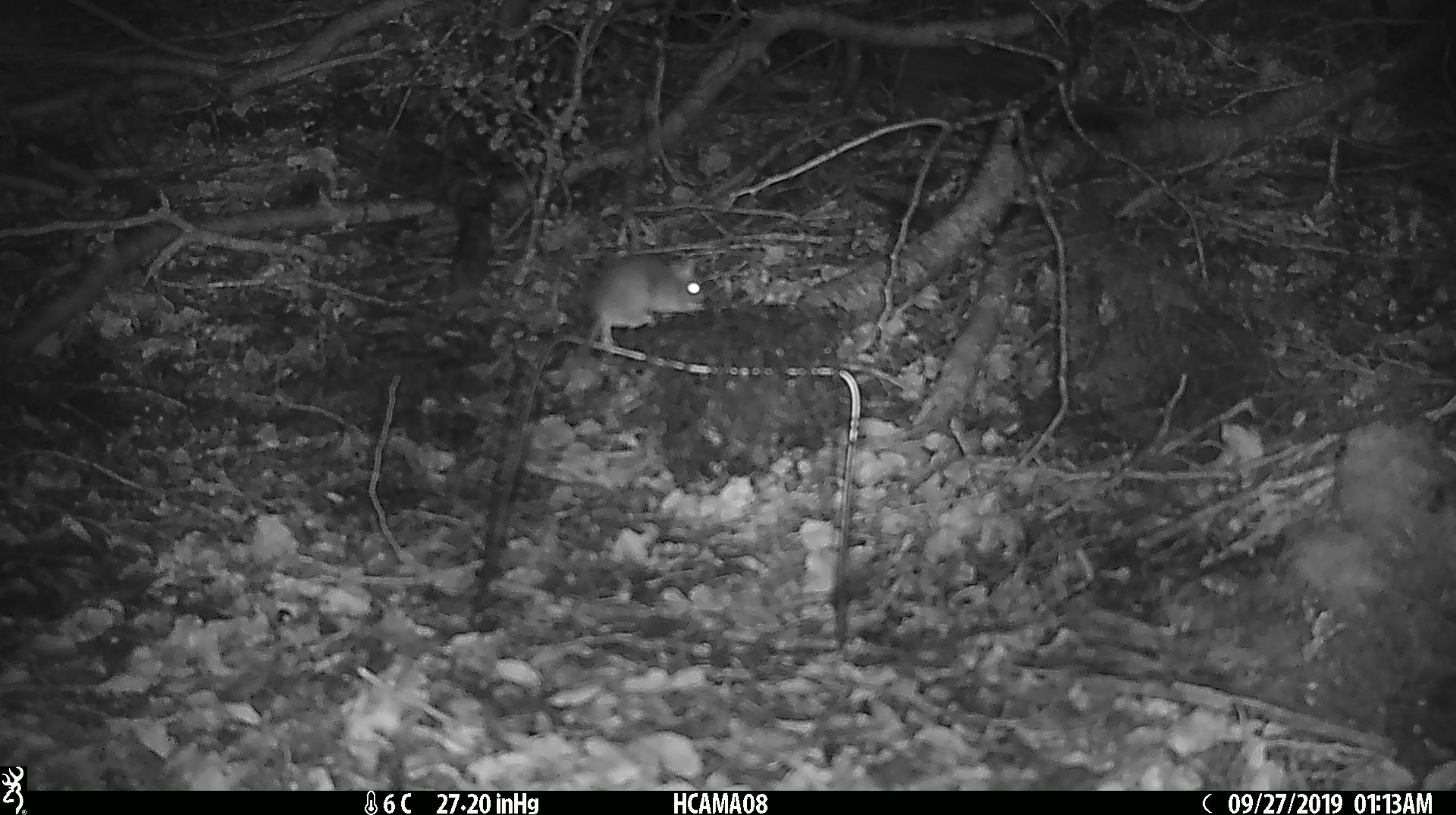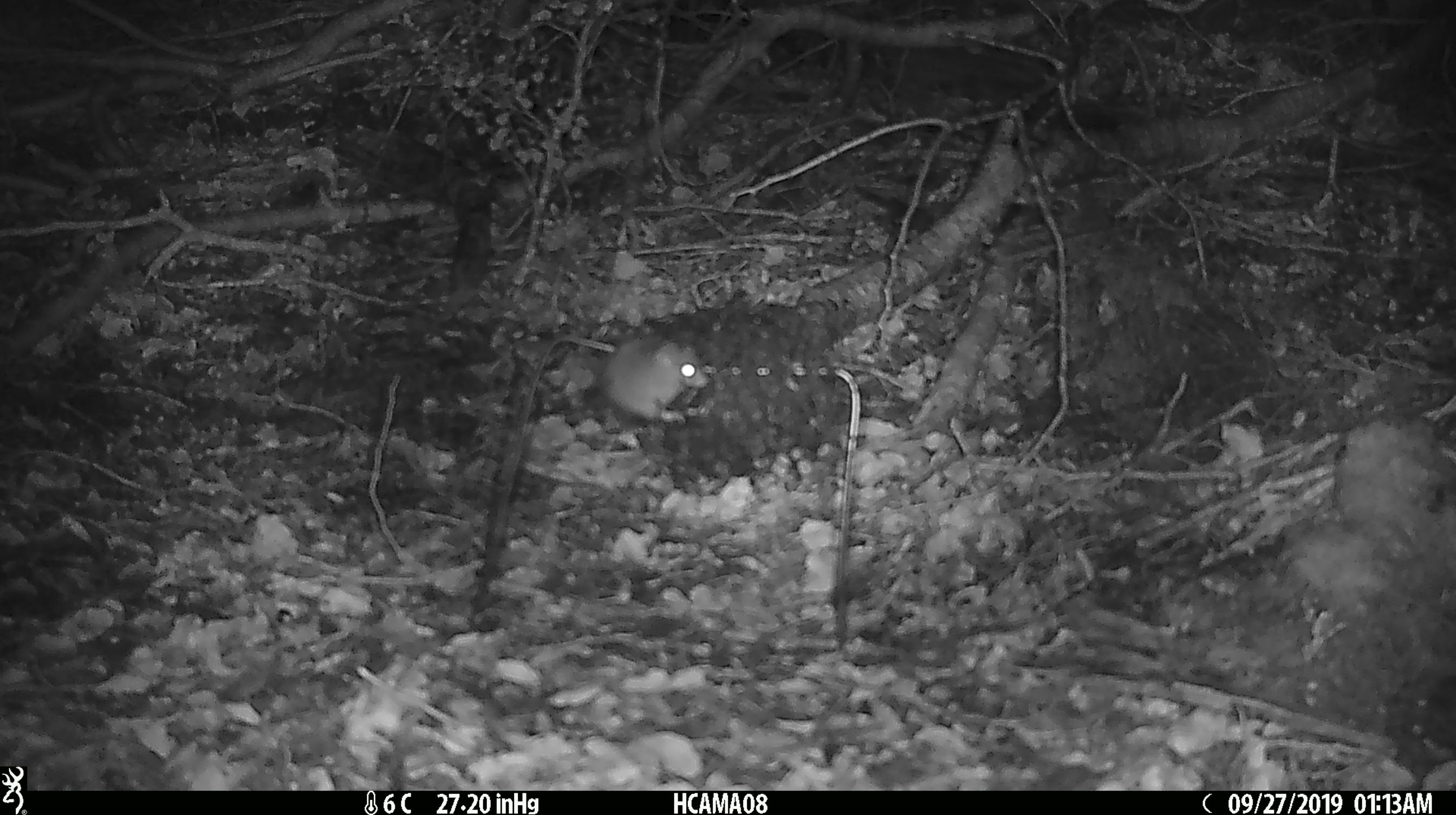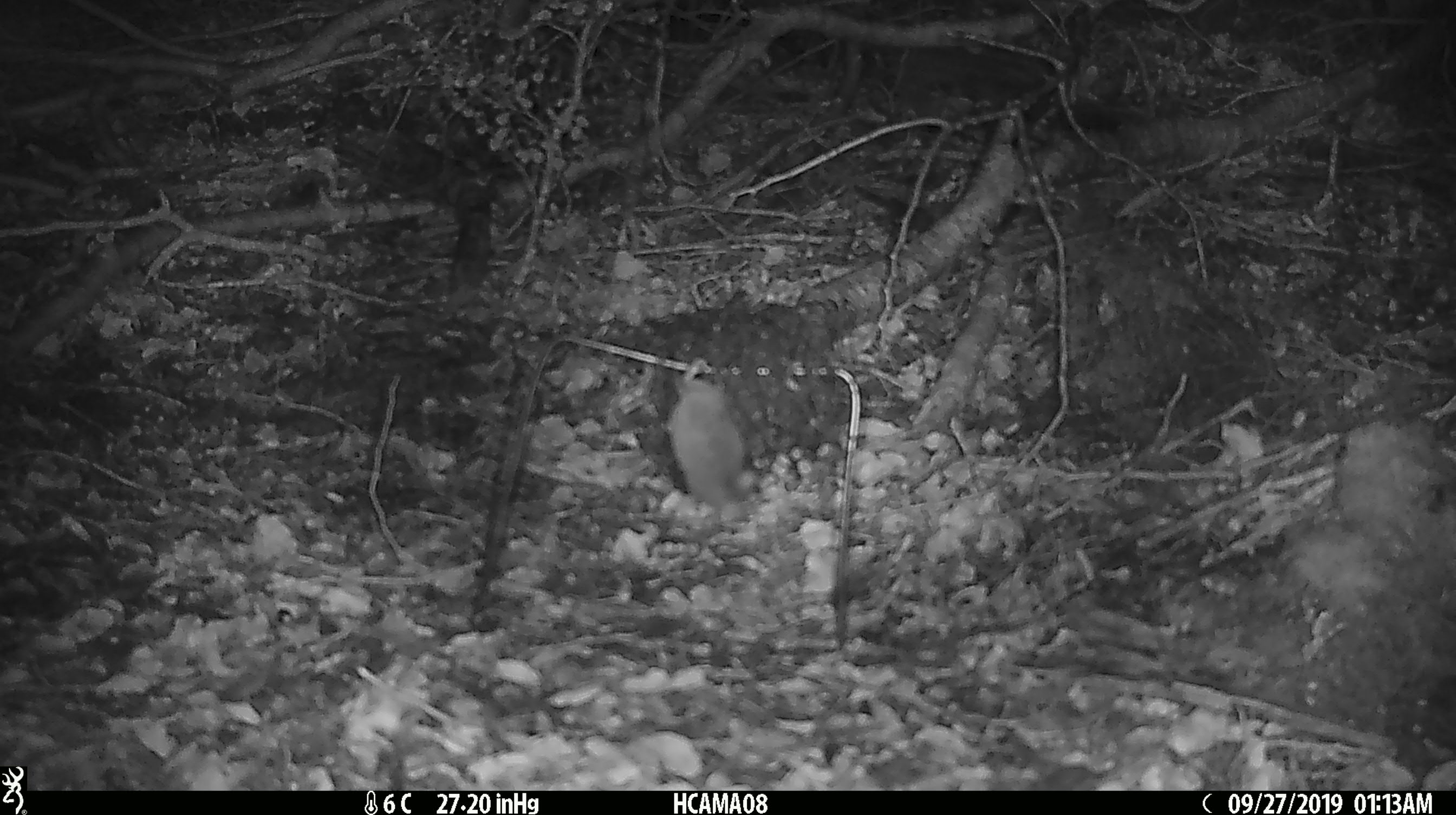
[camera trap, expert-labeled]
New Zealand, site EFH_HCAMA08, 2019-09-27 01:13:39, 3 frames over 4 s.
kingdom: Animalia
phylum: Chordata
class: Mammalia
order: Rodentia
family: Muridae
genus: Mus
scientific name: Mus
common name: mouse